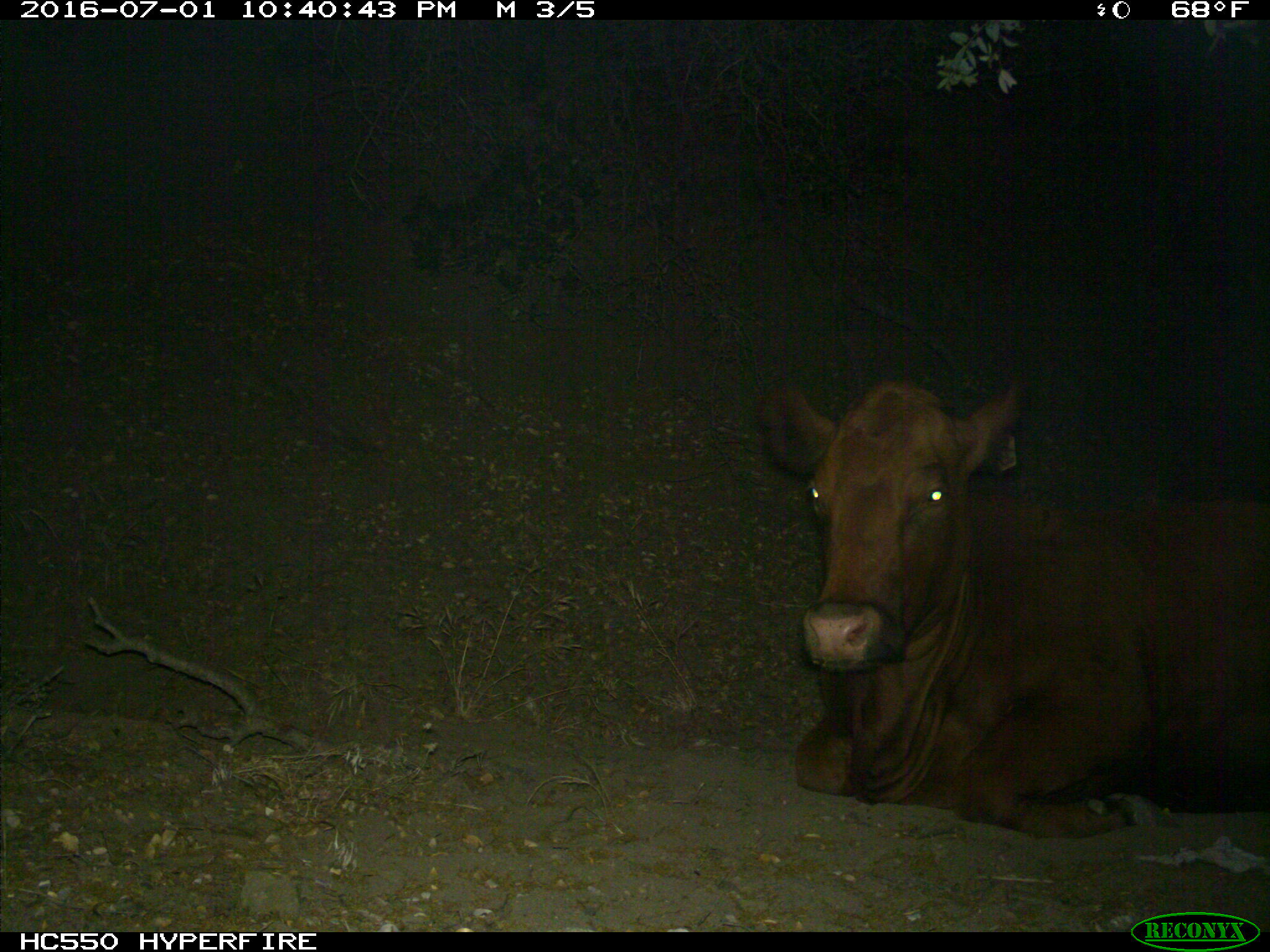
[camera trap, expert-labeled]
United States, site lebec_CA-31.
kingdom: Animalia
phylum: Chordata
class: Mammalia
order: Artiodactyla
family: Bovidae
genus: Bos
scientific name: Bos taurus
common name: domestic cow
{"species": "Bos taurus (domestic cow)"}